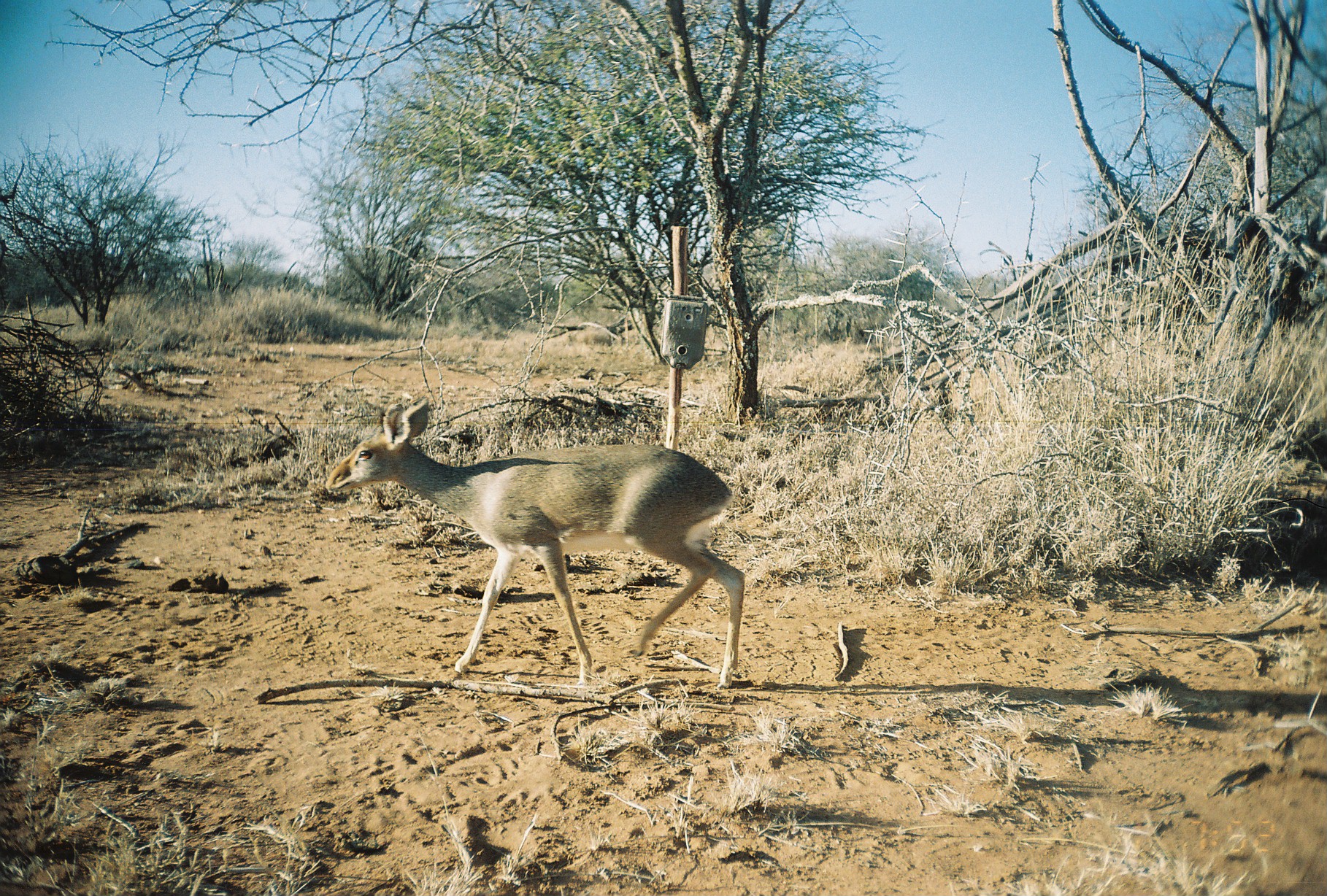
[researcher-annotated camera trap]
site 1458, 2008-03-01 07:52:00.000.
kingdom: Animalia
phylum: Chordata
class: Mammalia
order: Artiodactyla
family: Bovidae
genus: Madoqua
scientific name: Madoqua guentheri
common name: günther's dik-dik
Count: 1.